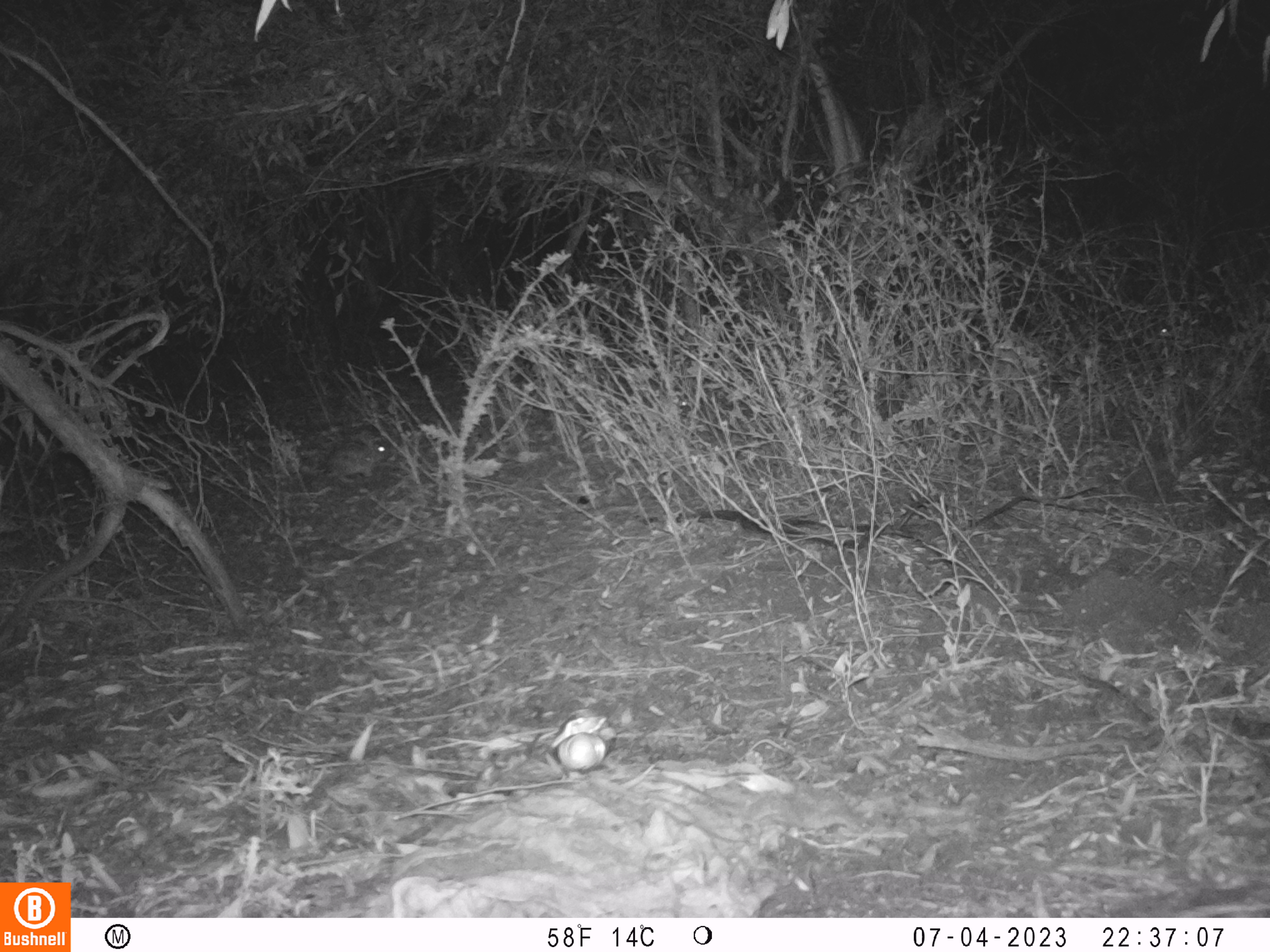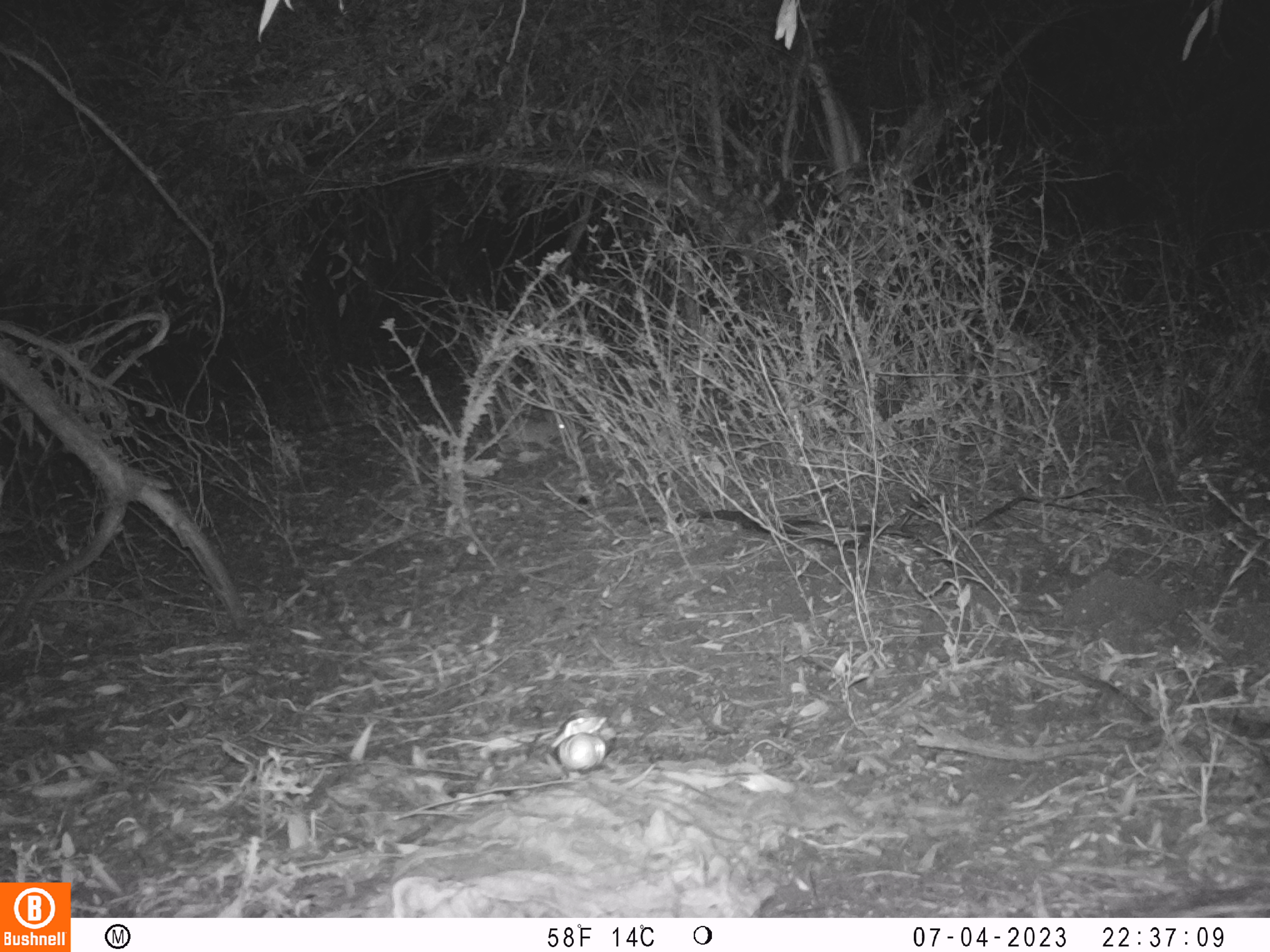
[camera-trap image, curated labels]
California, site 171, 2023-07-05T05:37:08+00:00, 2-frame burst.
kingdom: Animalia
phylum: Chordata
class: Mammalia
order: Lagomorpha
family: Leporidae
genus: Sylvilagus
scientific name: Sylvilagus bachmani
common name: brush rabbit